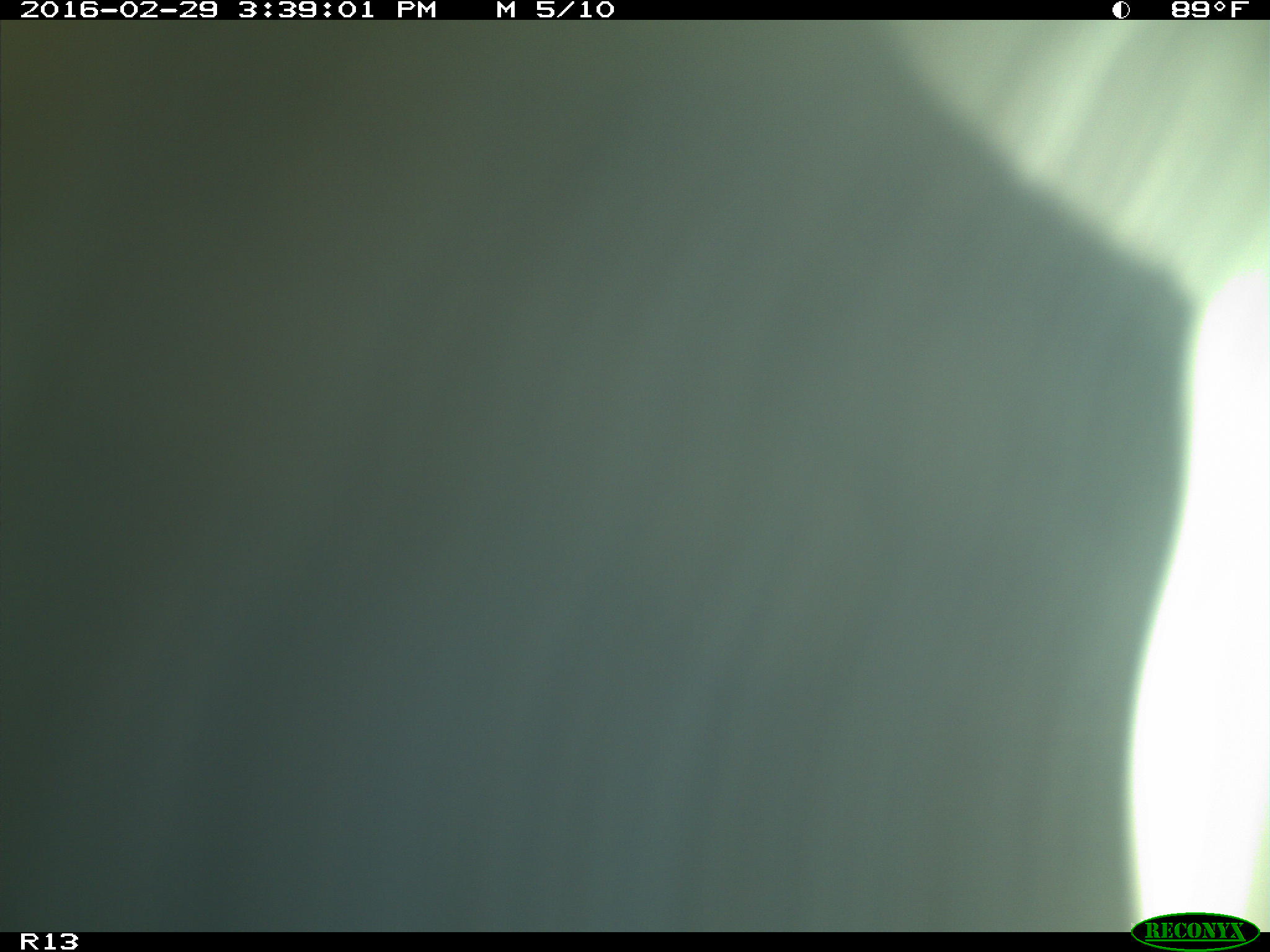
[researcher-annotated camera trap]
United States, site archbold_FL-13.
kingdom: Animalia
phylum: Chordata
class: Mammalia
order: Artiodactyla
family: Bovidae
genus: Bos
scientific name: Bos taurus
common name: domestic cow